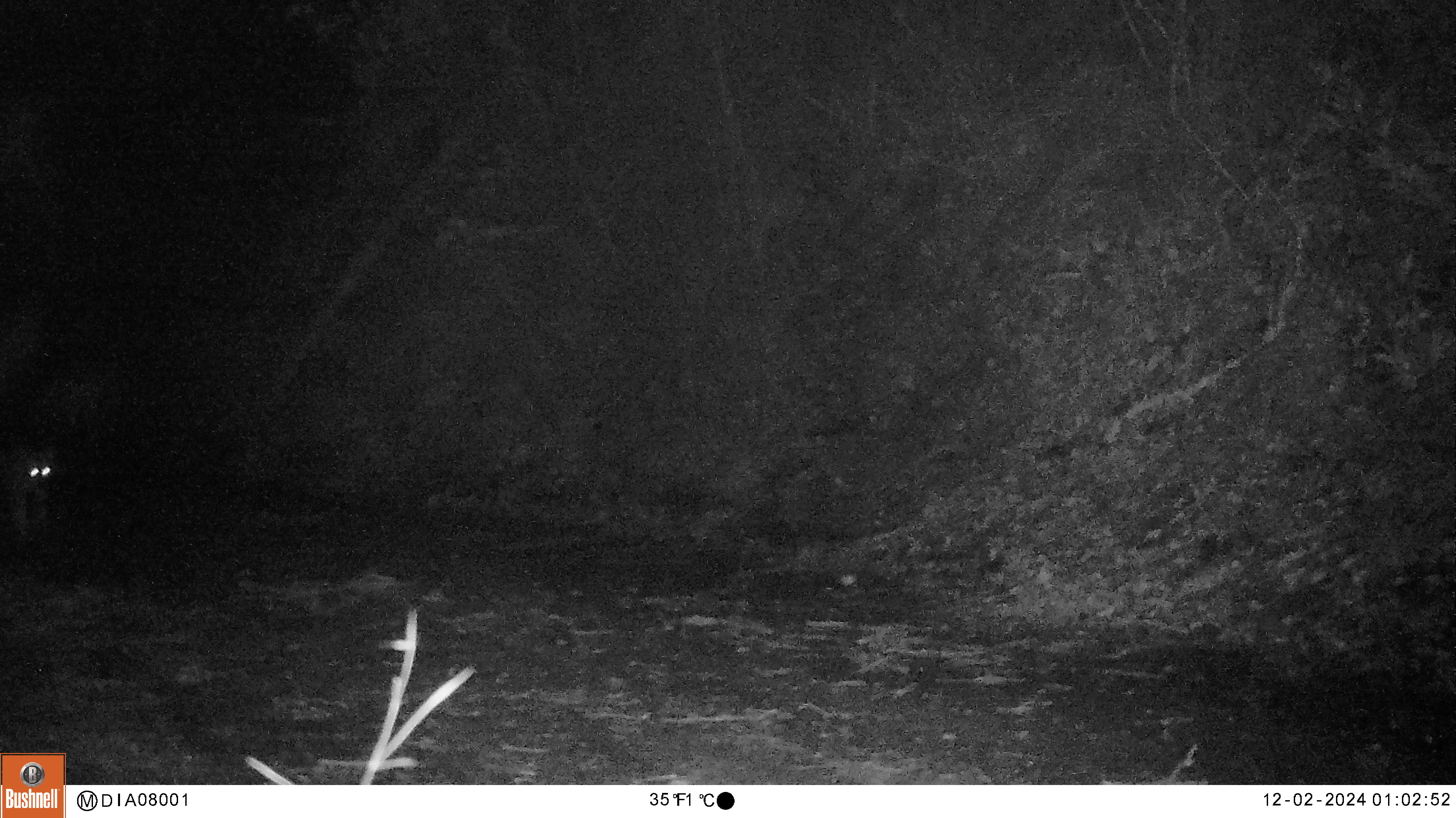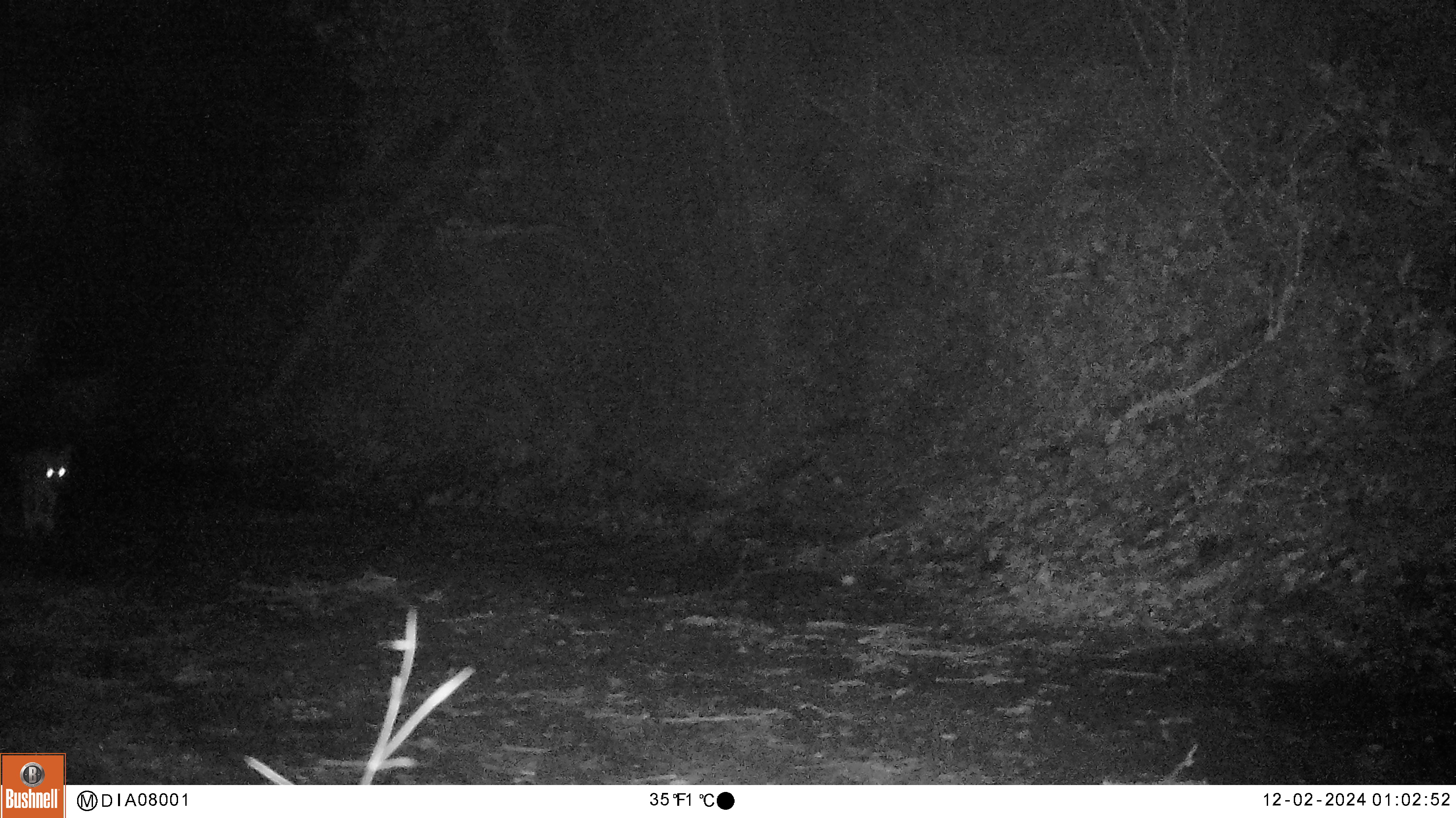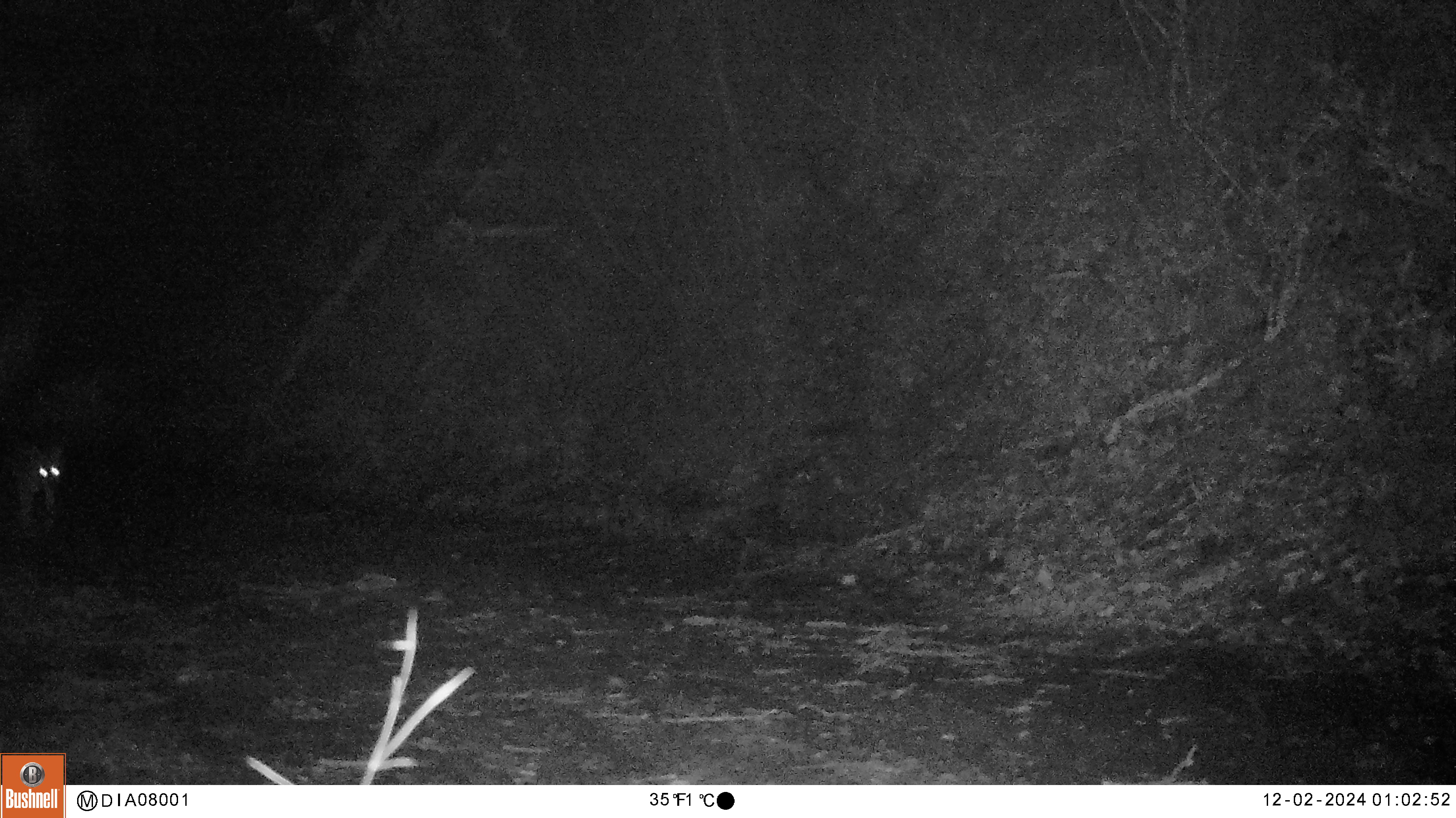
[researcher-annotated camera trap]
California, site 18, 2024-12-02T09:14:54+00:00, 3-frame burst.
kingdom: Animalia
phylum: Chordata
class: Mammalia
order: Carnivora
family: Canidae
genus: Canis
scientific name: Canis latrans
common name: coyote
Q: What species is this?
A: Coyote (Canis latrans).